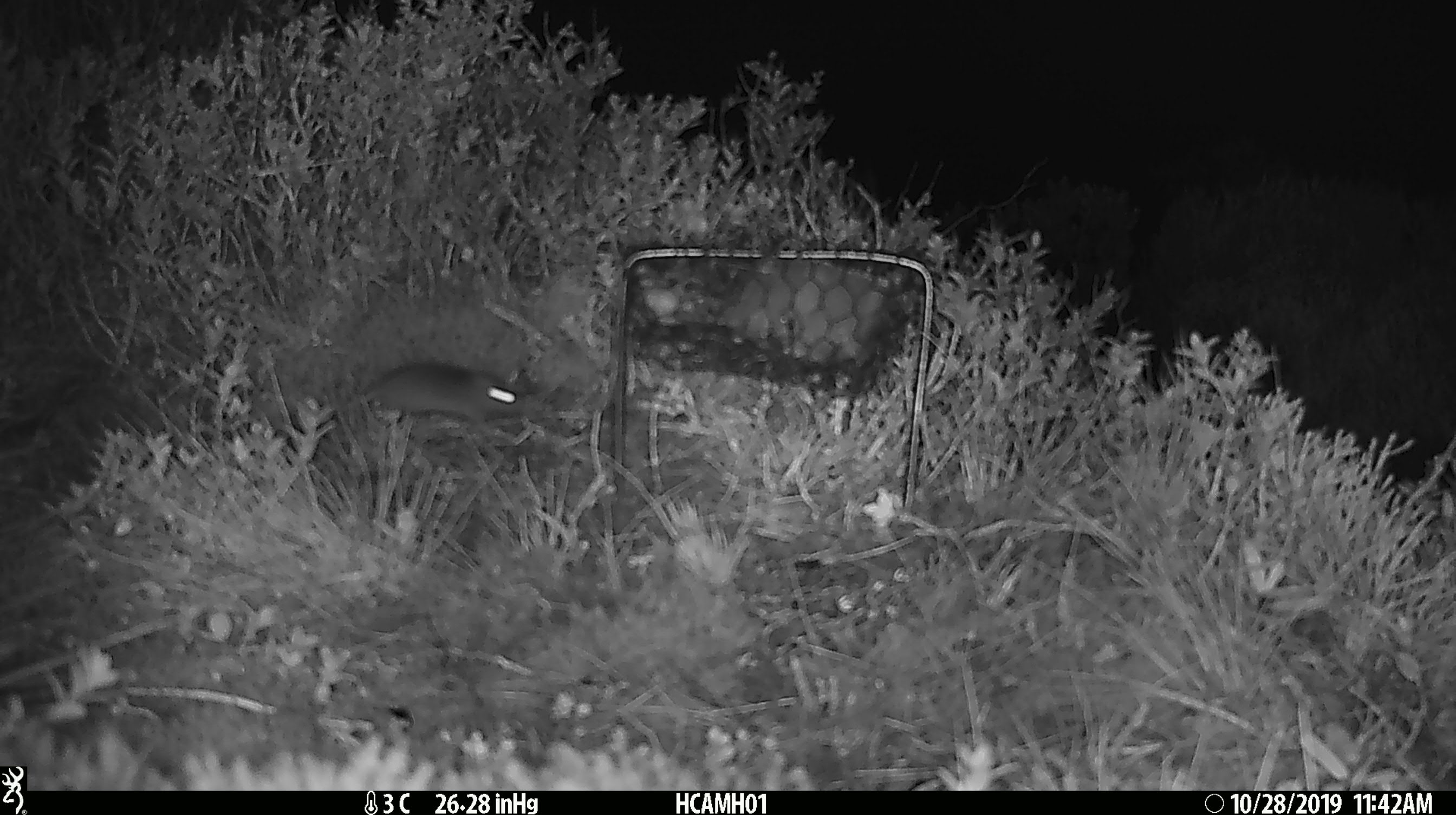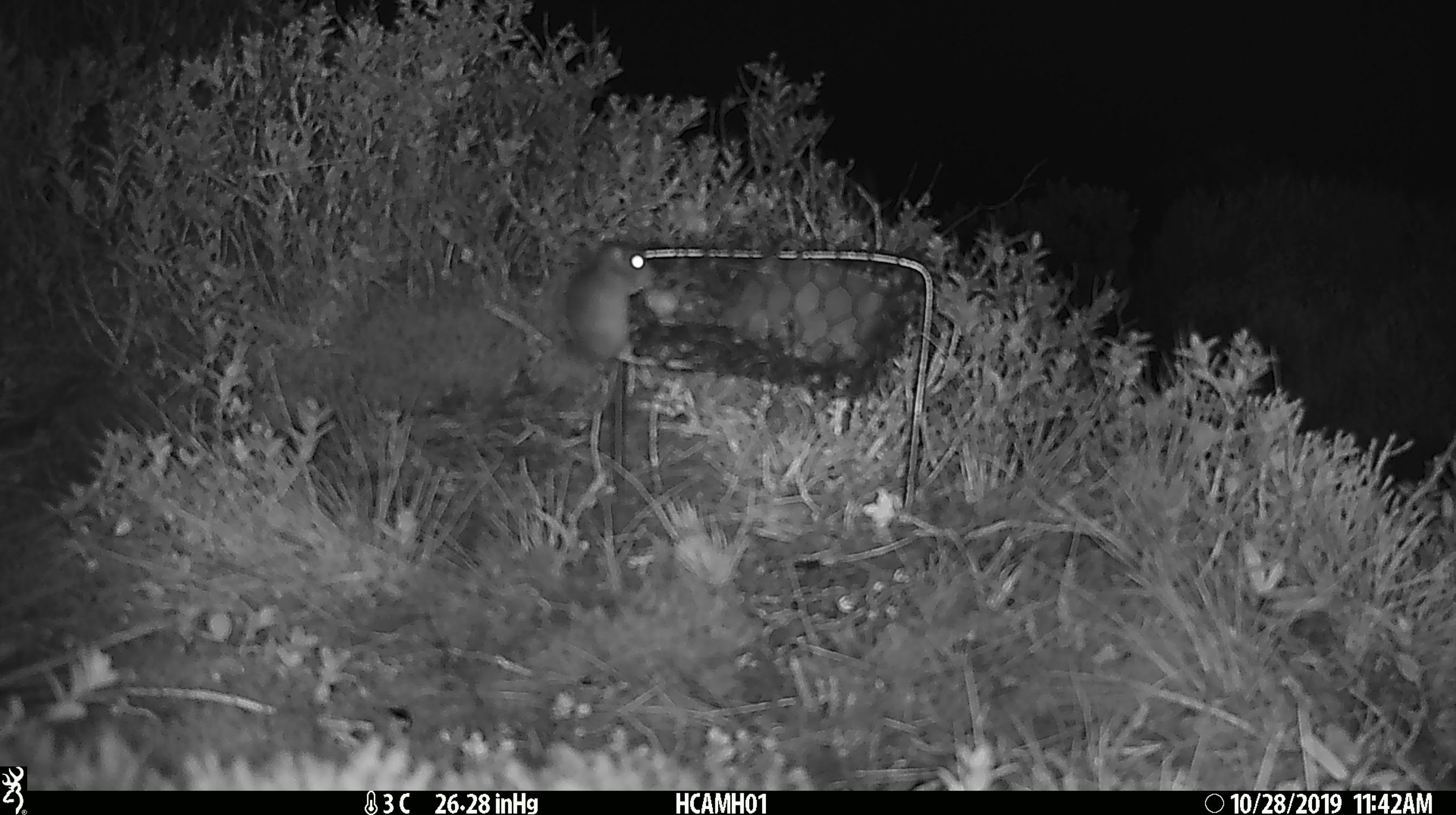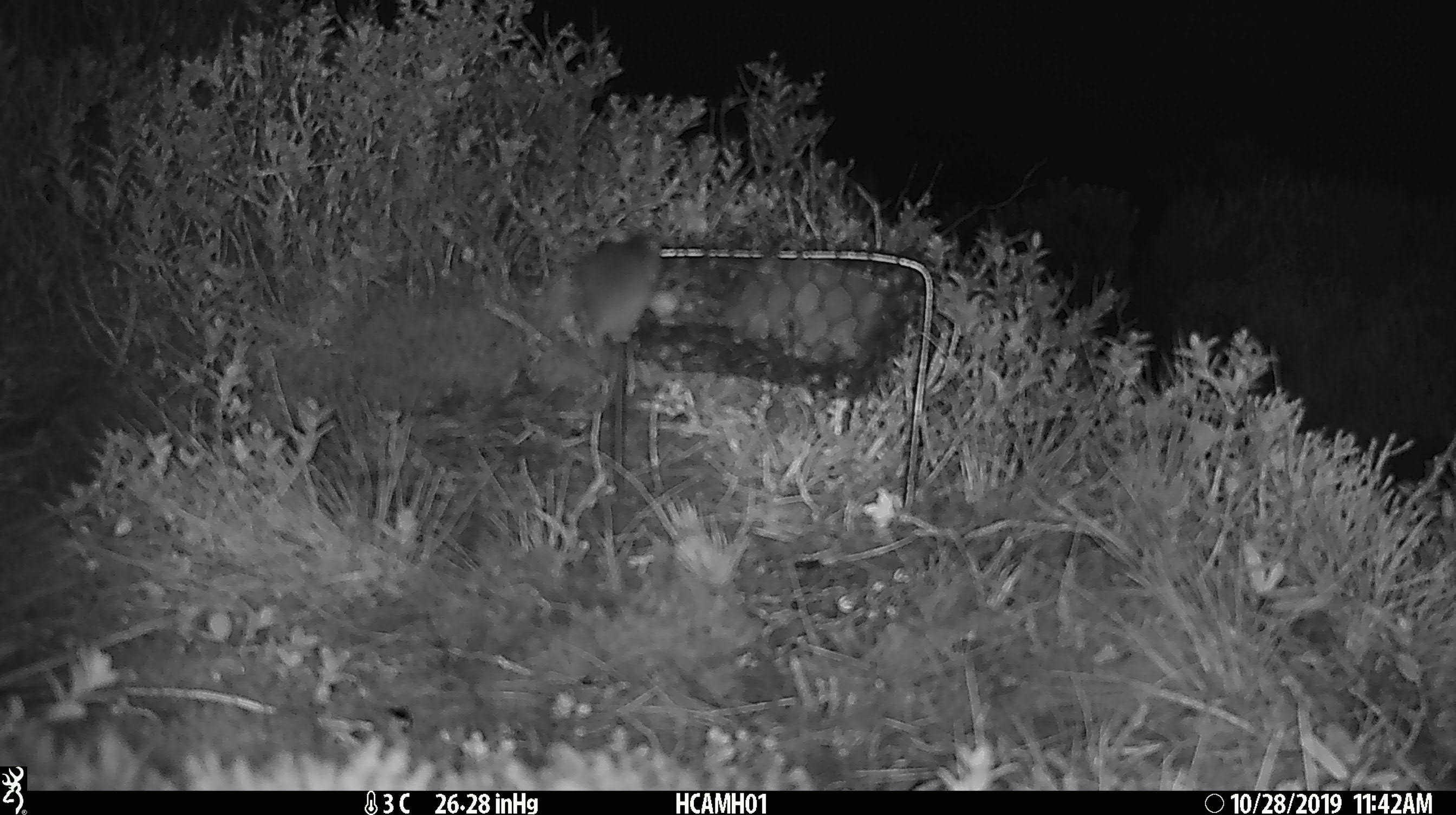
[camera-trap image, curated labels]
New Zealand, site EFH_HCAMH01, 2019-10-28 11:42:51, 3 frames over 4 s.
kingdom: Animalia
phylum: Chordata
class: Mammalia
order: Rodentia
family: Muridae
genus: Mus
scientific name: Mus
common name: mouse